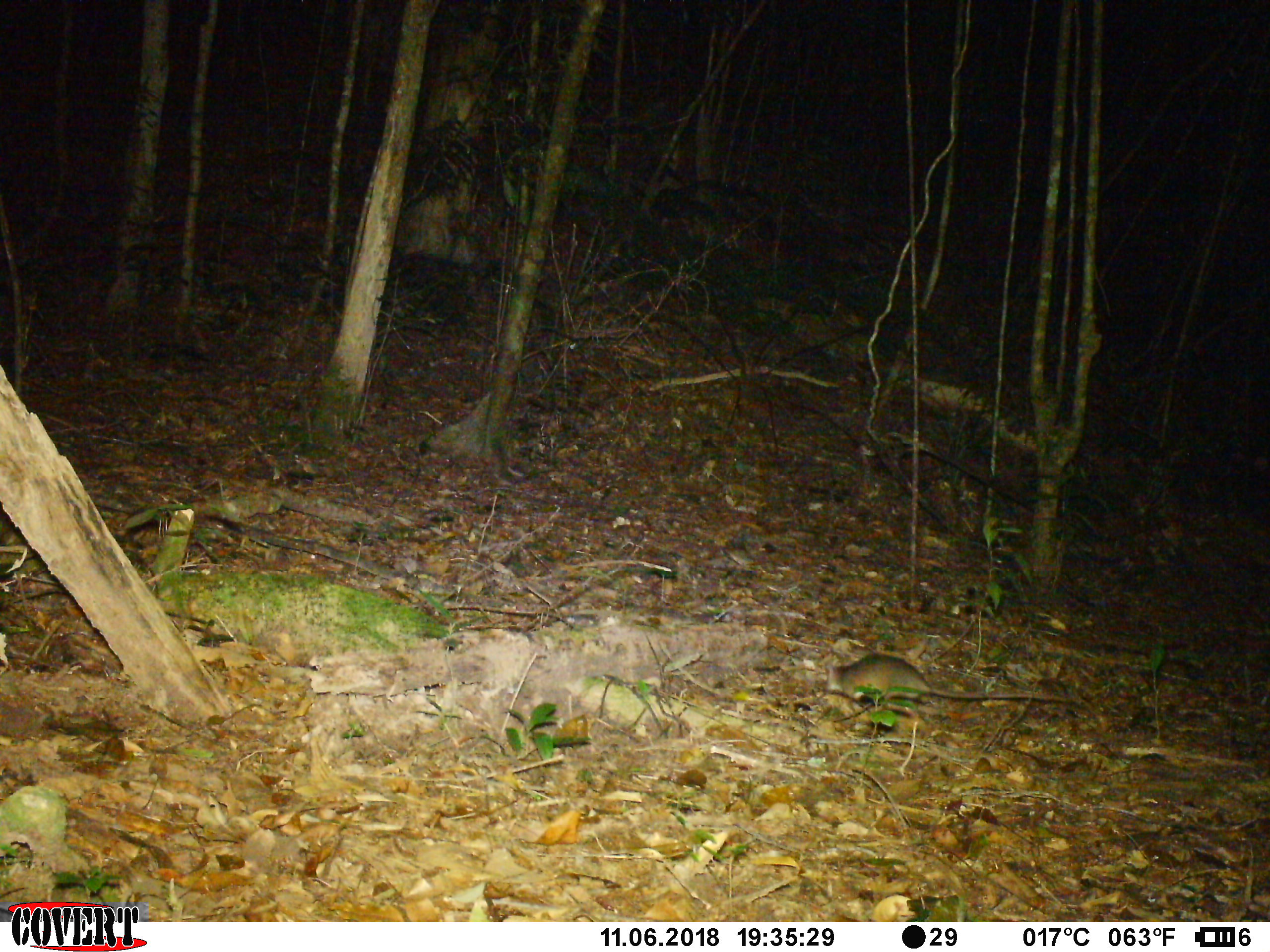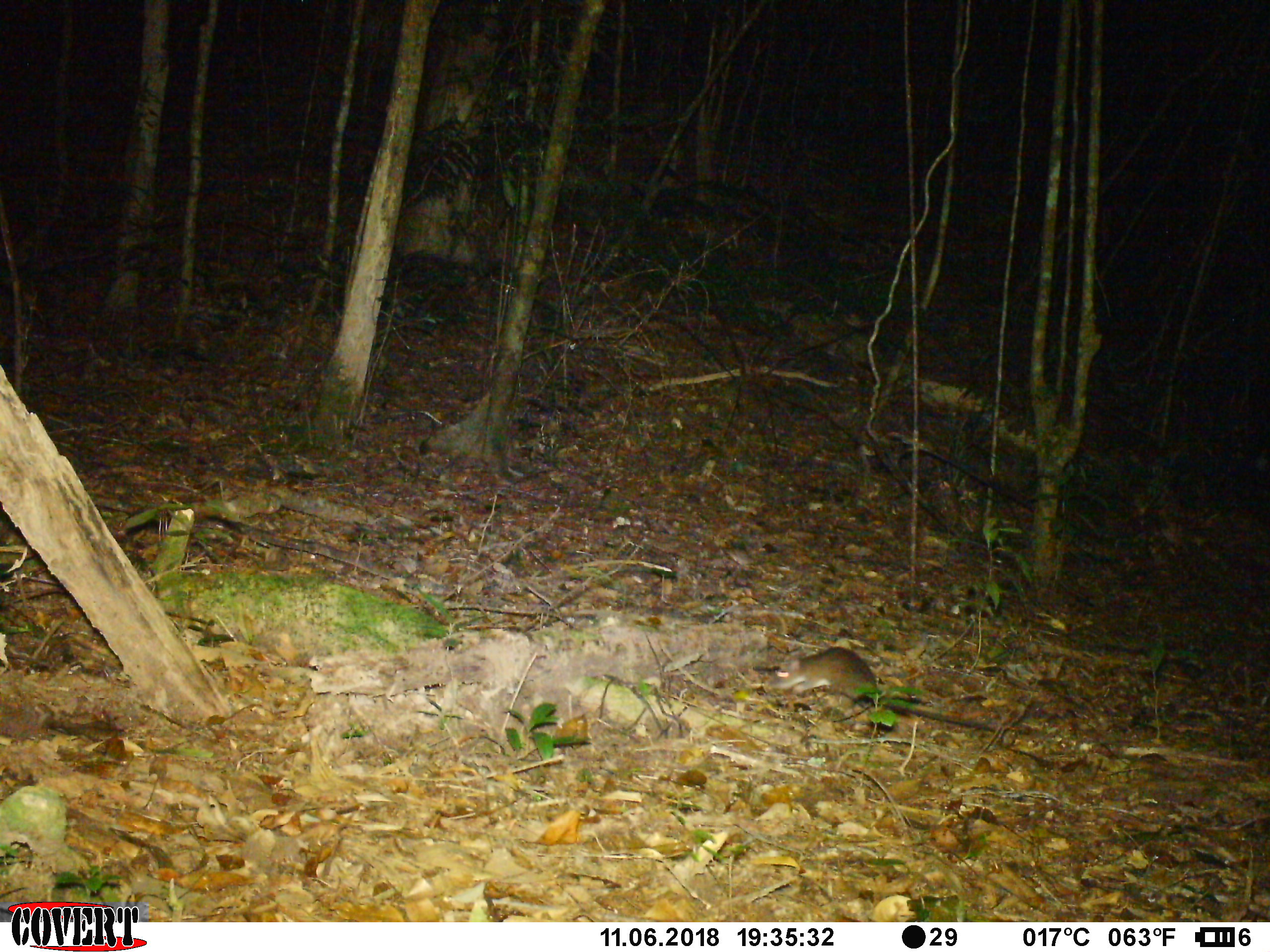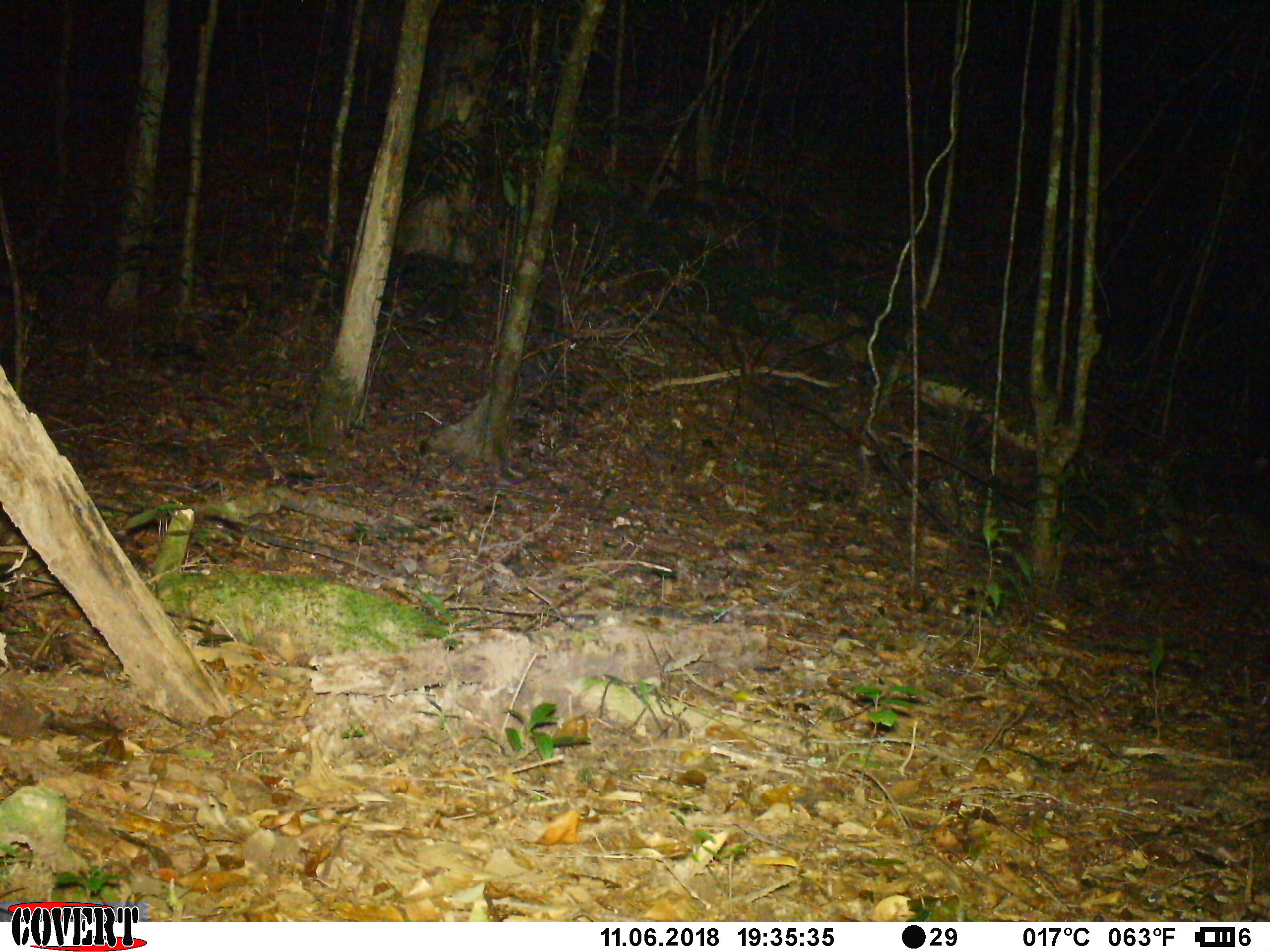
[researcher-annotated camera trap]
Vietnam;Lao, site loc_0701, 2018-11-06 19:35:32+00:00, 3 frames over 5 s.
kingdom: Animalia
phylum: Chordata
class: Mammalia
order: Rodentia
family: Muridae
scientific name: Muridae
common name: old-world mice and rats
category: unidentified murid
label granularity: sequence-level